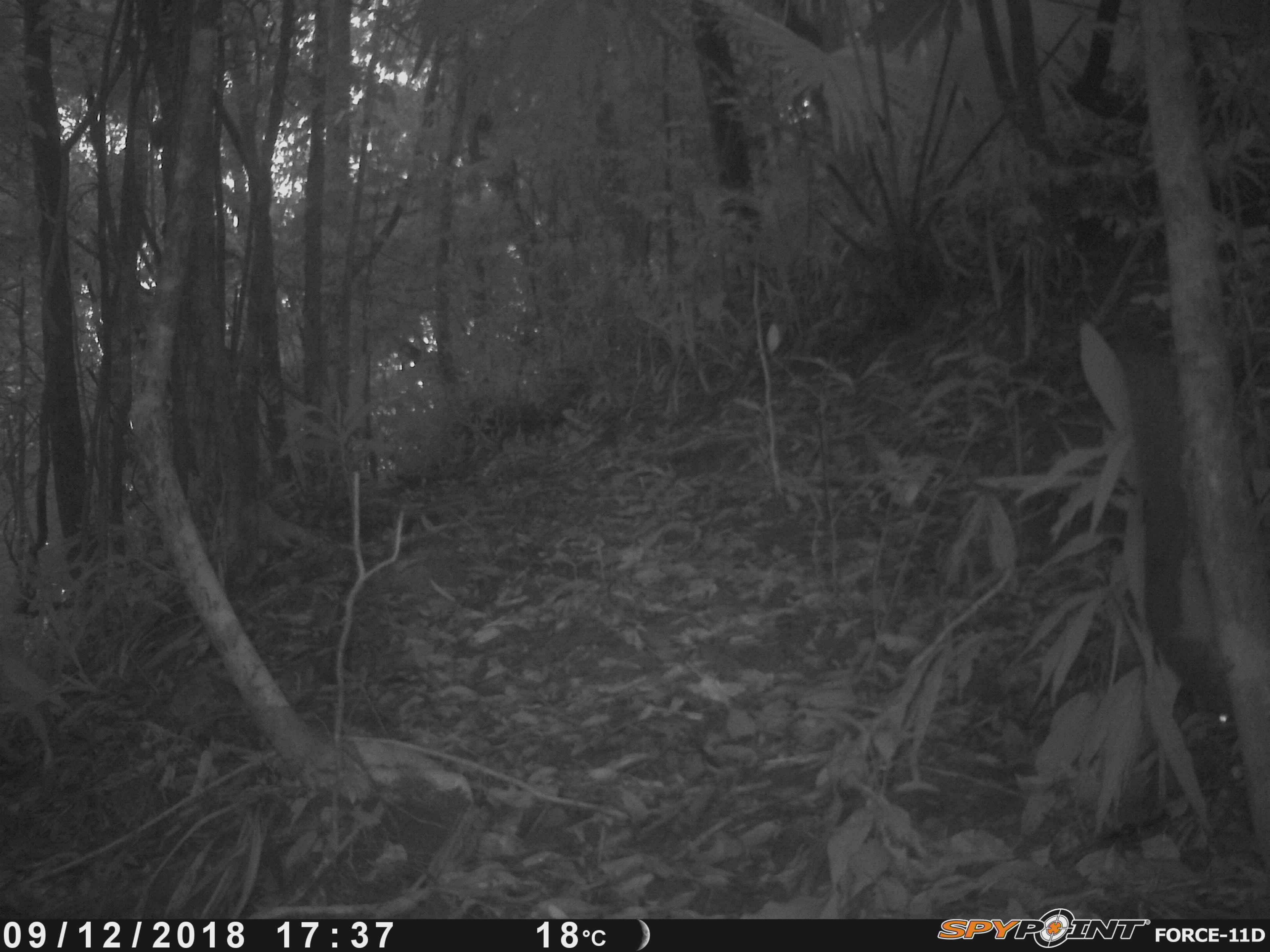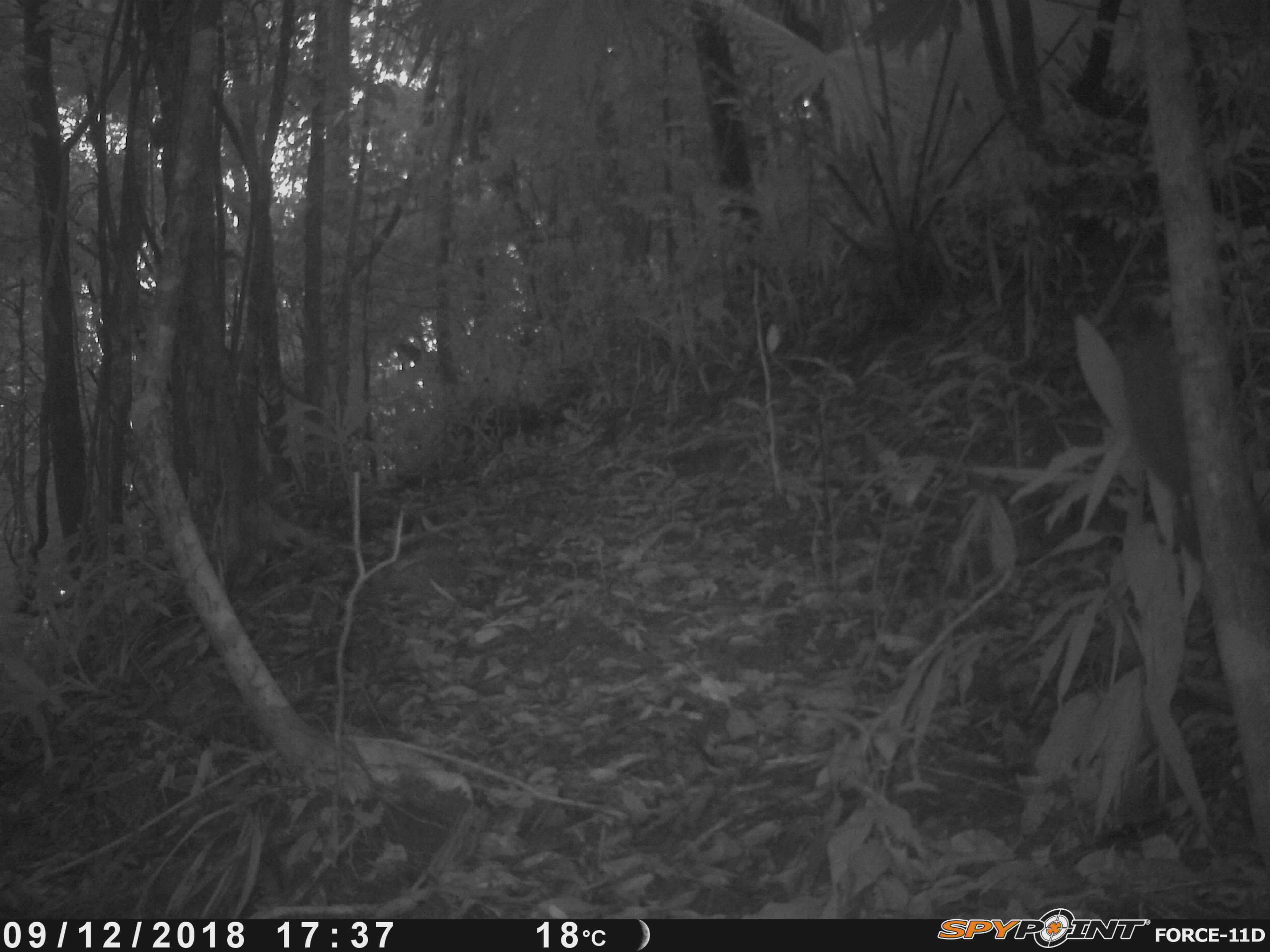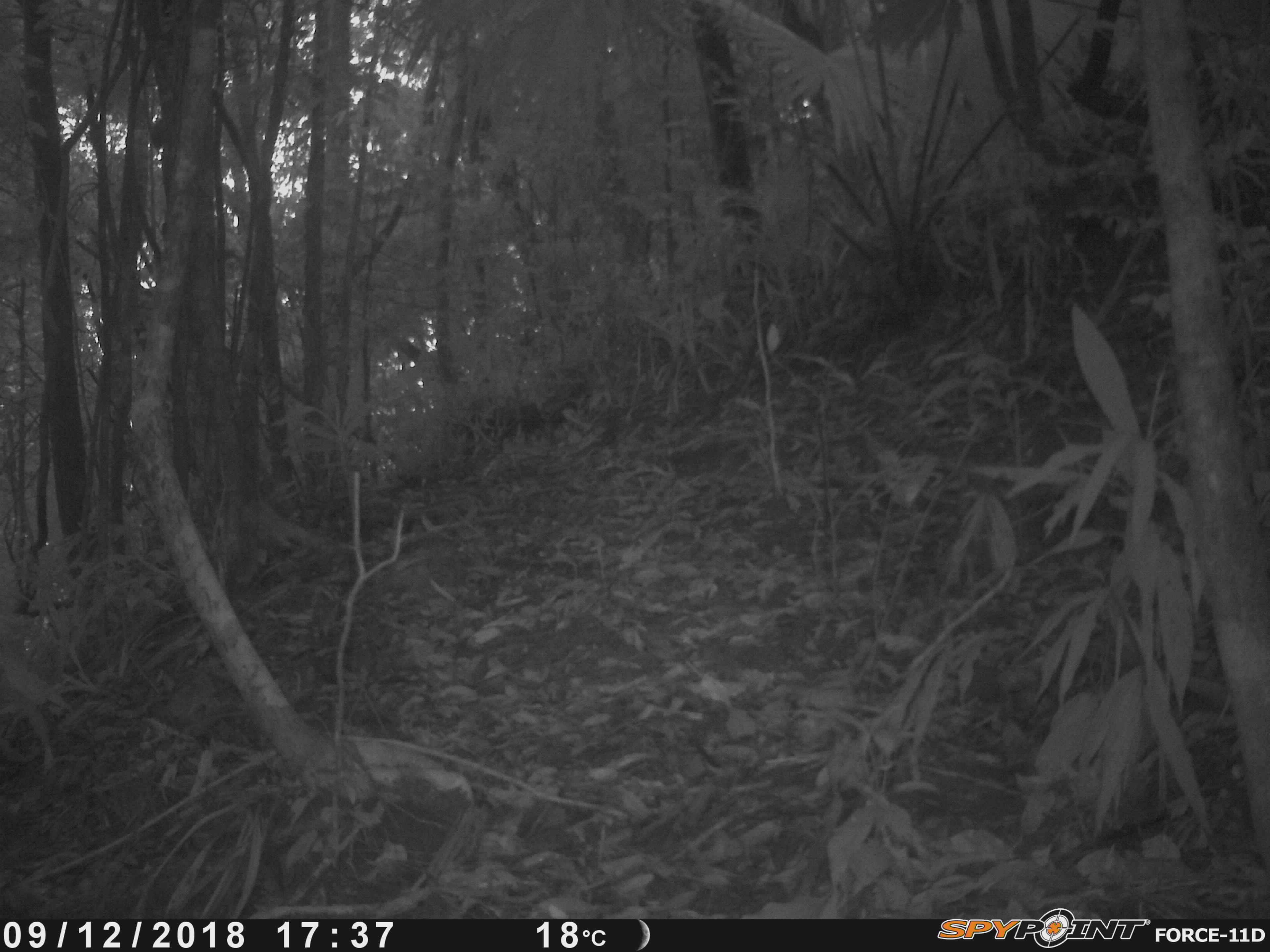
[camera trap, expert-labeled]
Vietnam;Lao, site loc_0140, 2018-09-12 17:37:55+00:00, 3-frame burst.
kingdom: Animalia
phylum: Chordata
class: Mammalia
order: Rodentia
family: Sciuridae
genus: Callosciurus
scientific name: Callosciurus erythraeus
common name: pallas's squirrel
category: pallass squirrel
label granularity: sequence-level